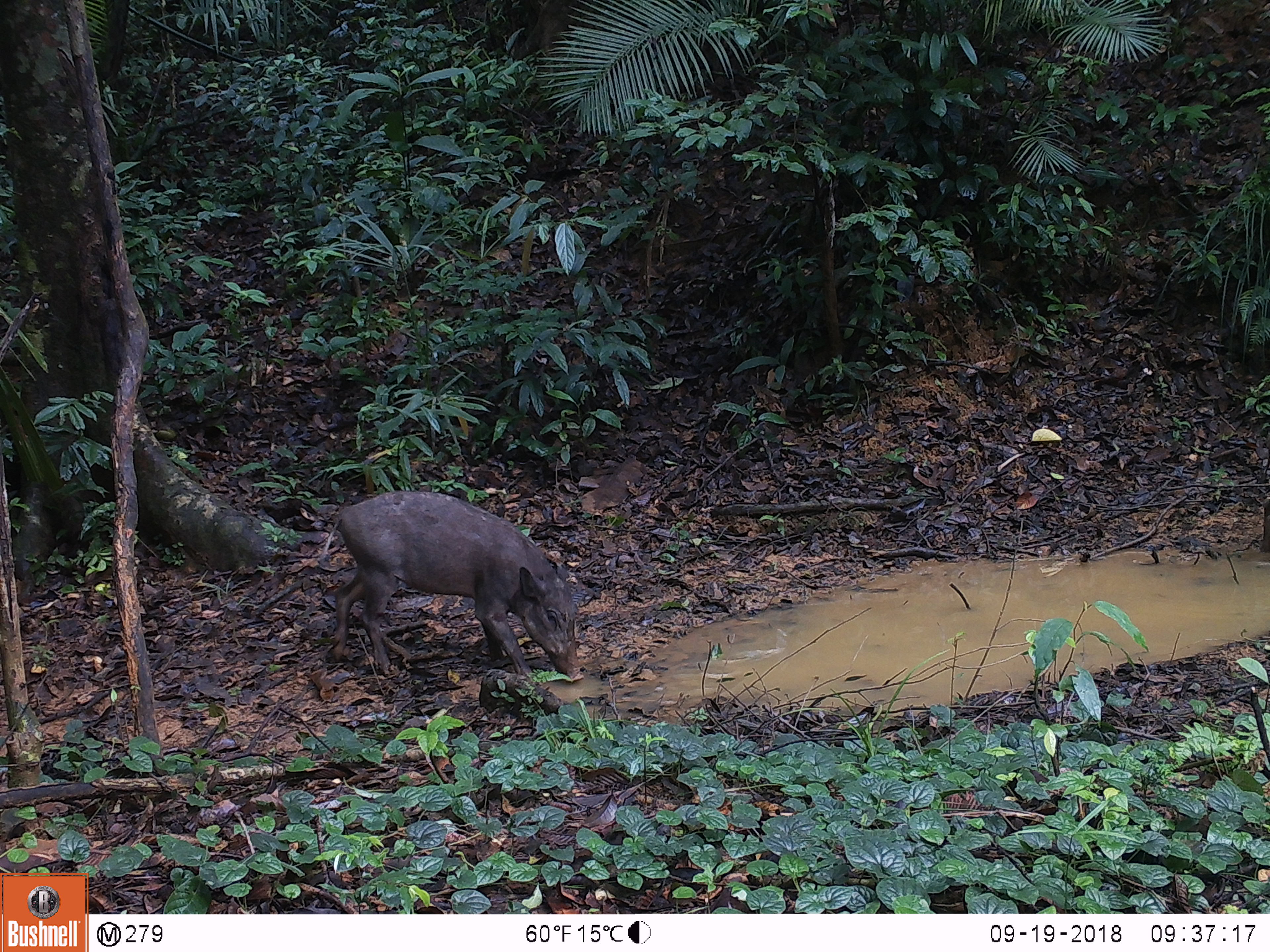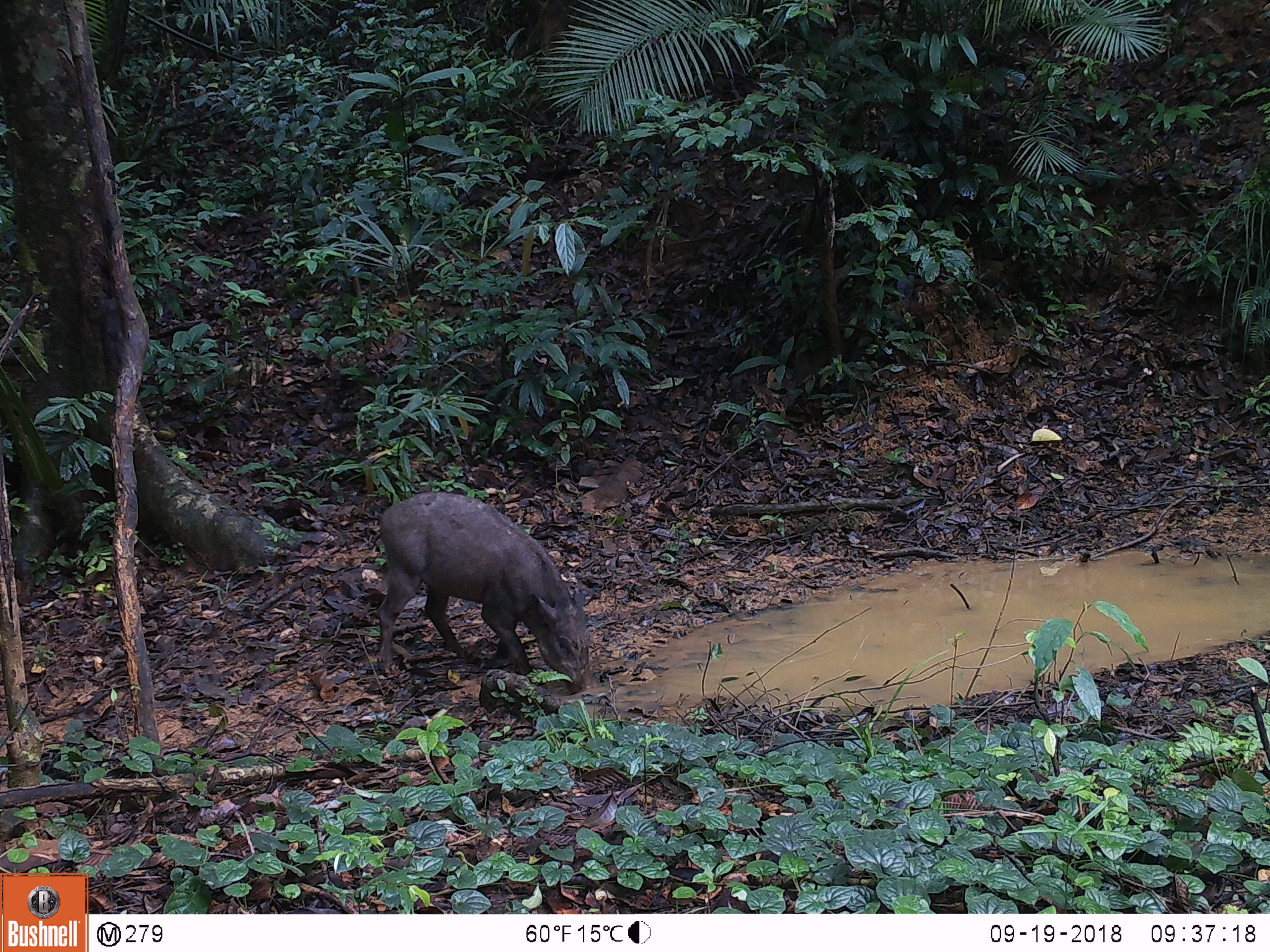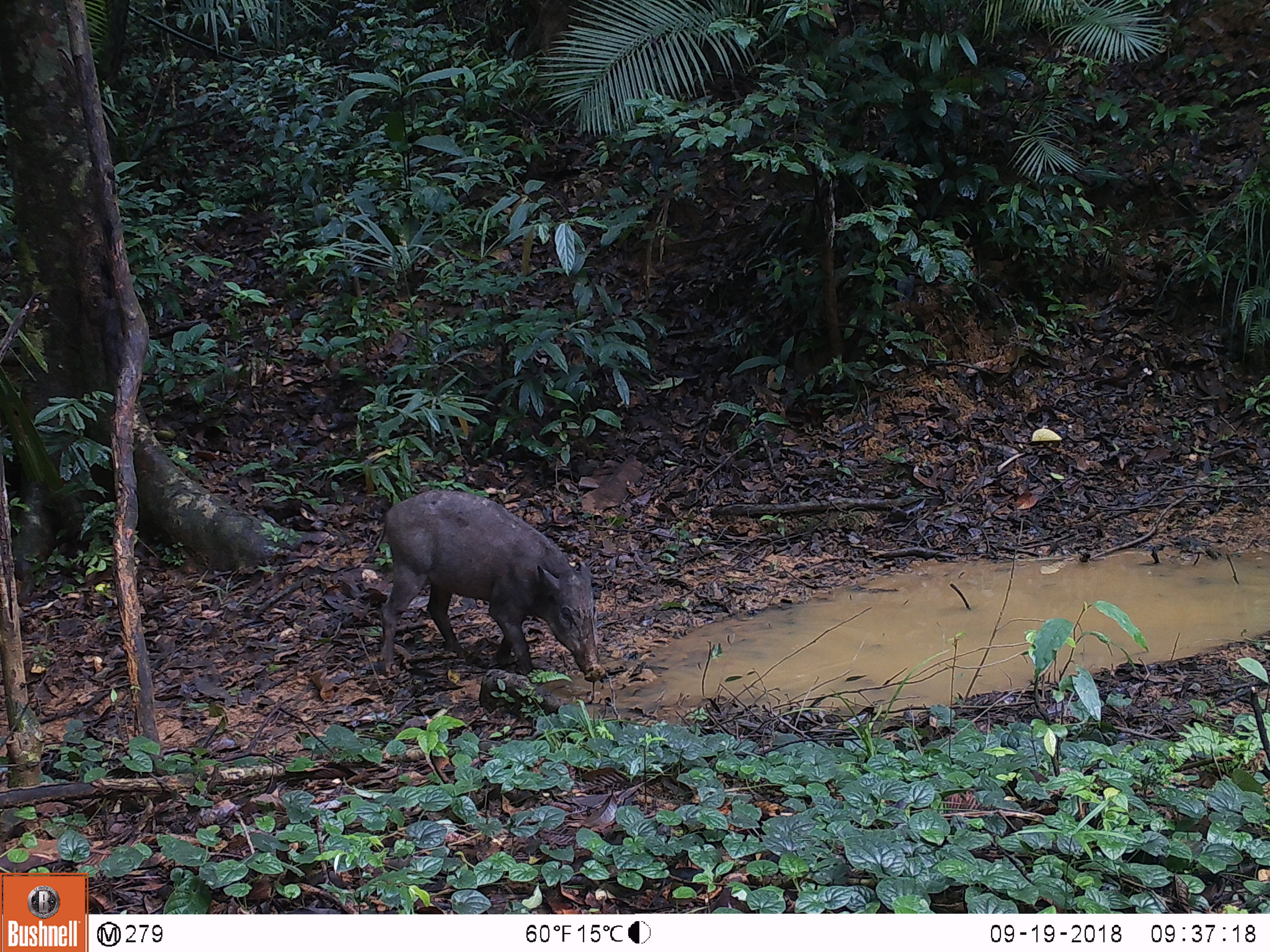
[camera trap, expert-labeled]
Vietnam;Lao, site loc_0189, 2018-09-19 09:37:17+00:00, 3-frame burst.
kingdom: Animalia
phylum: Chordata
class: Mammalia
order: Artiodactyla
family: Suidae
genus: Sus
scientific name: Sus scrofa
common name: eurasian wild pig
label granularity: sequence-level